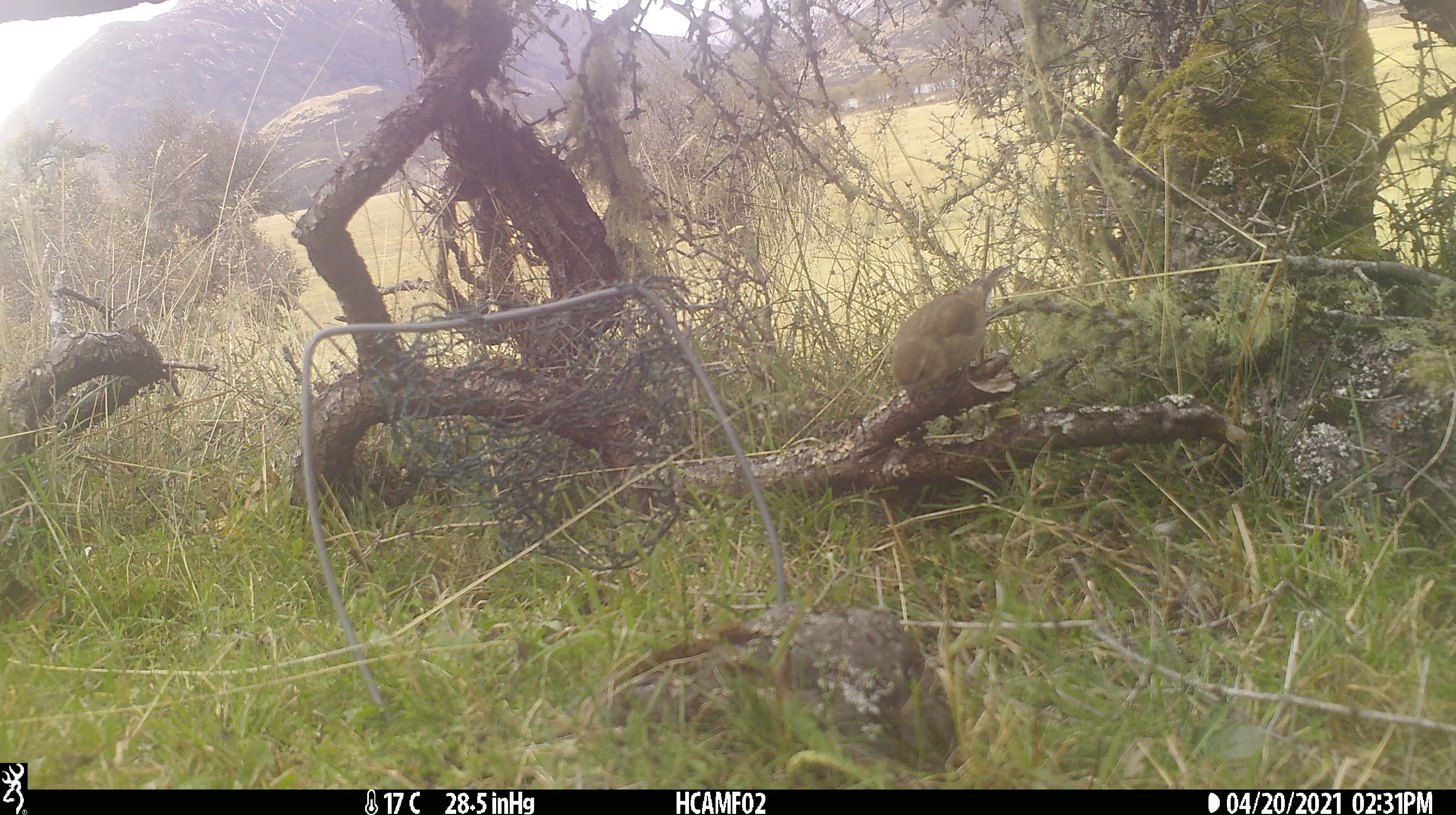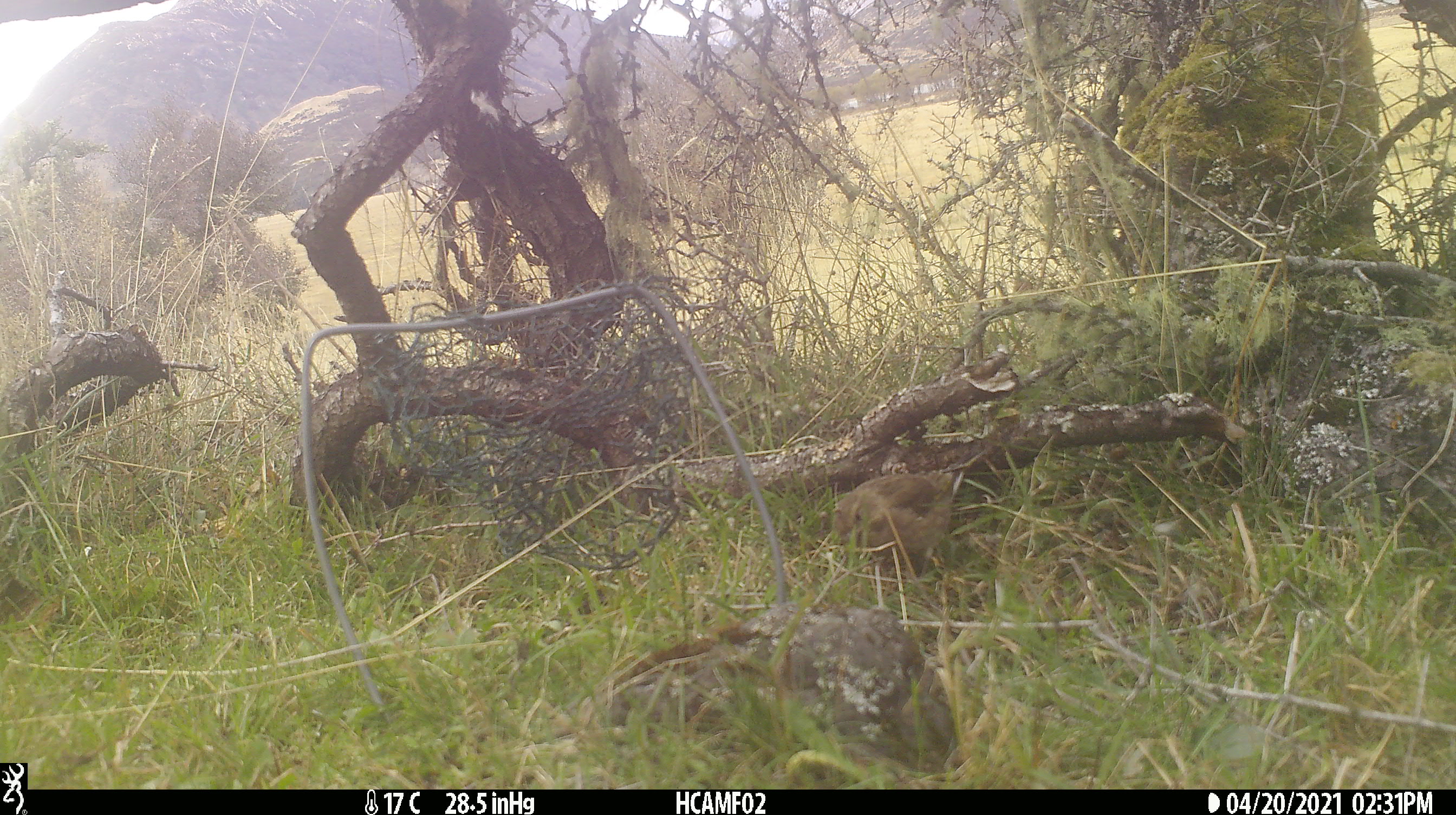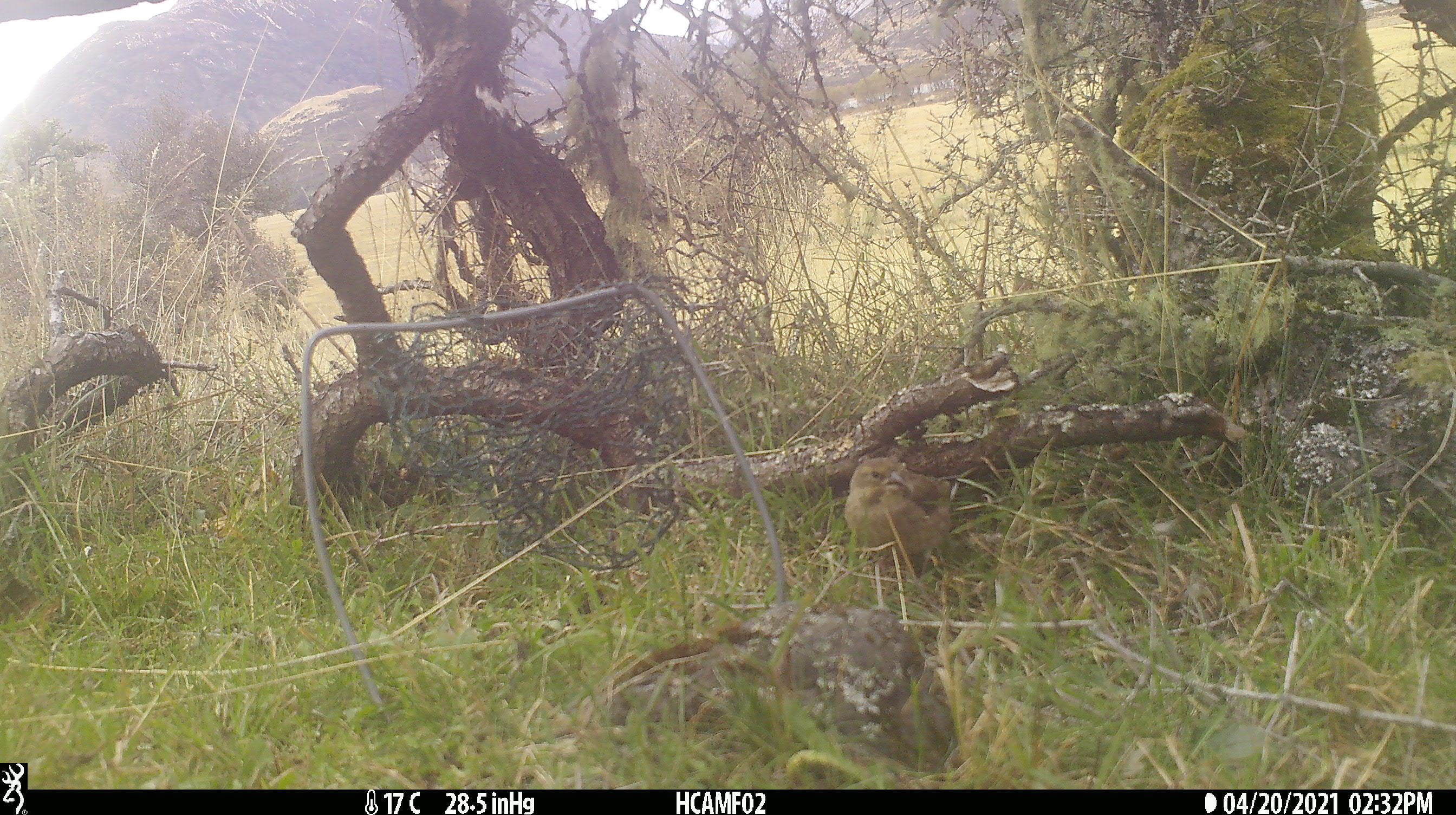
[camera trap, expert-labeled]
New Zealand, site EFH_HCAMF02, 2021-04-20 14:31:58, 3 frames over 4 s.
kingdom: Animalia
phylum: Chordata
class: Aves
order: Passeriformes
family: Fringillidae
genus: Fringilla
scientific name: Fringilla coelebs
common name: common chaffinch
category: chaffinch